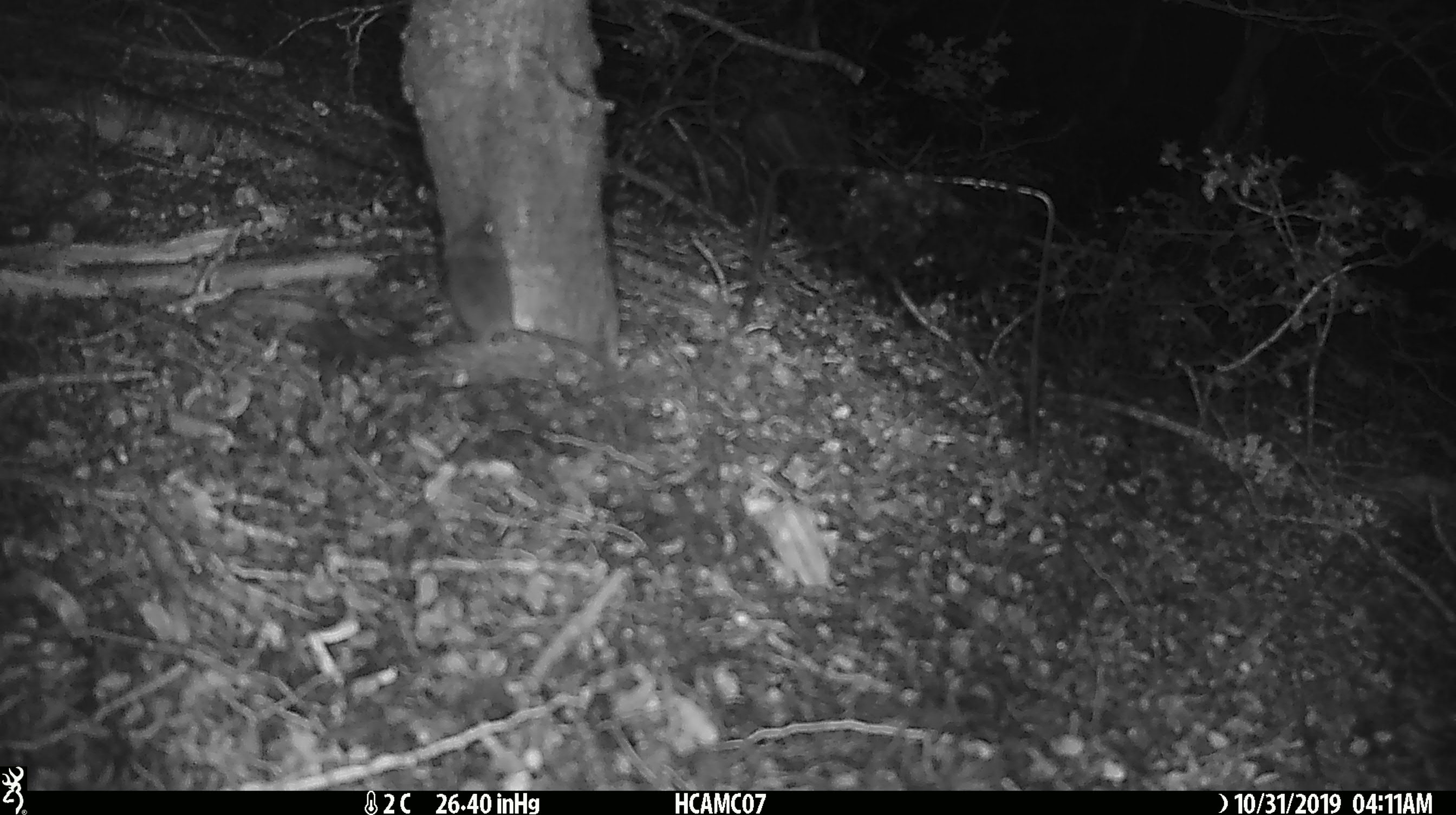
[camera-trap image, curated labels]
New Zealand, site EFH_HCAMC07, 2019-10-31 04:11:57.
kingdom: Animalia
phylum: Chordata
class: Mammalia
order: Rodentia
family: Muridae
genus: Mus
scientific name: Mus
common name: mouse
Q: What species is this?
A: Mouse (Mus).